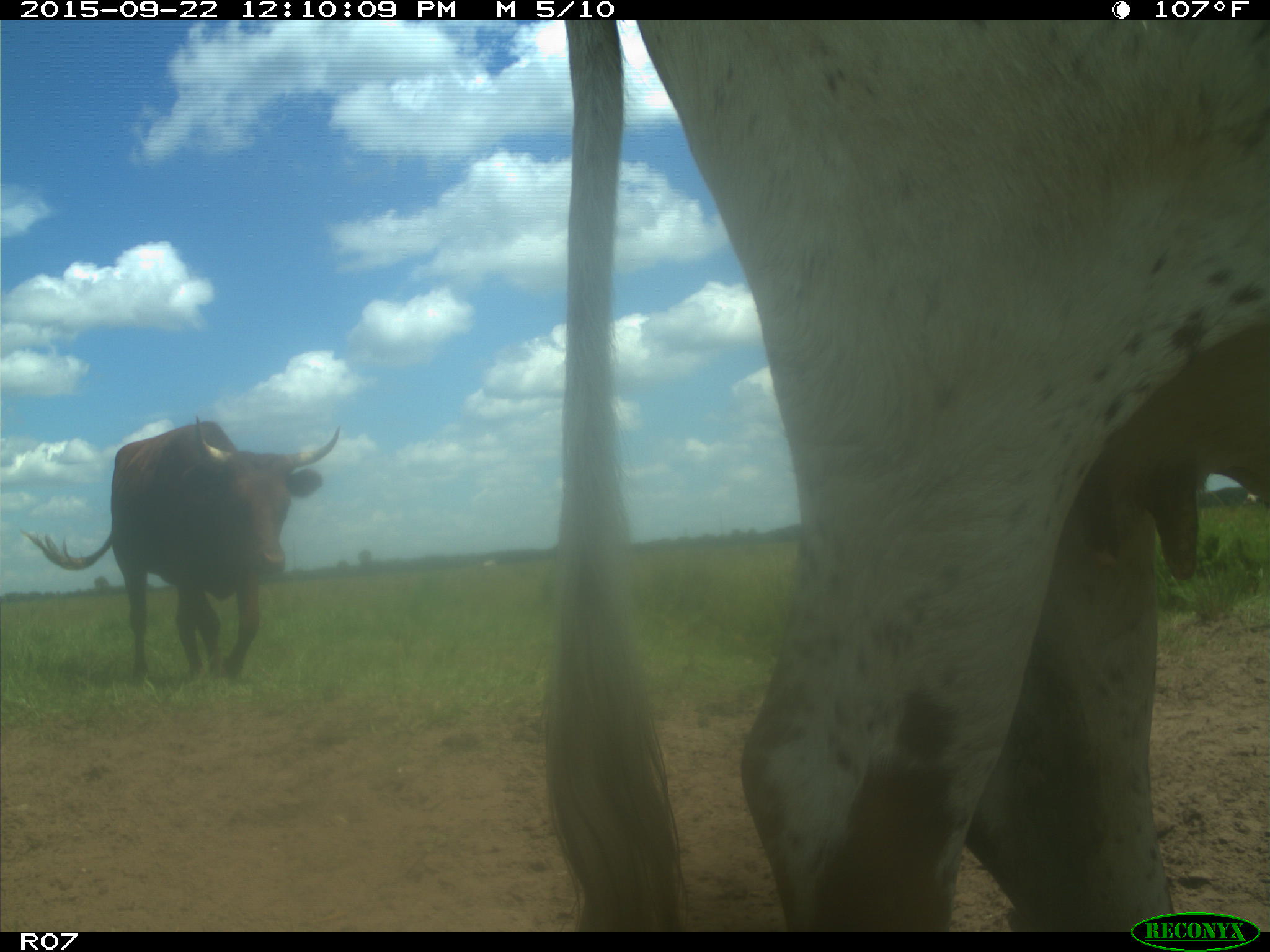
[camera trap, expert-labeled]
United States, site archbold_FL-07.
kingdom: Animalia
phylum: Chordata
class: Mammalia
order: Artiodactyla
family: Bovidae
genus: Bos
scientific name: Bos taurus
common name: domestic cow